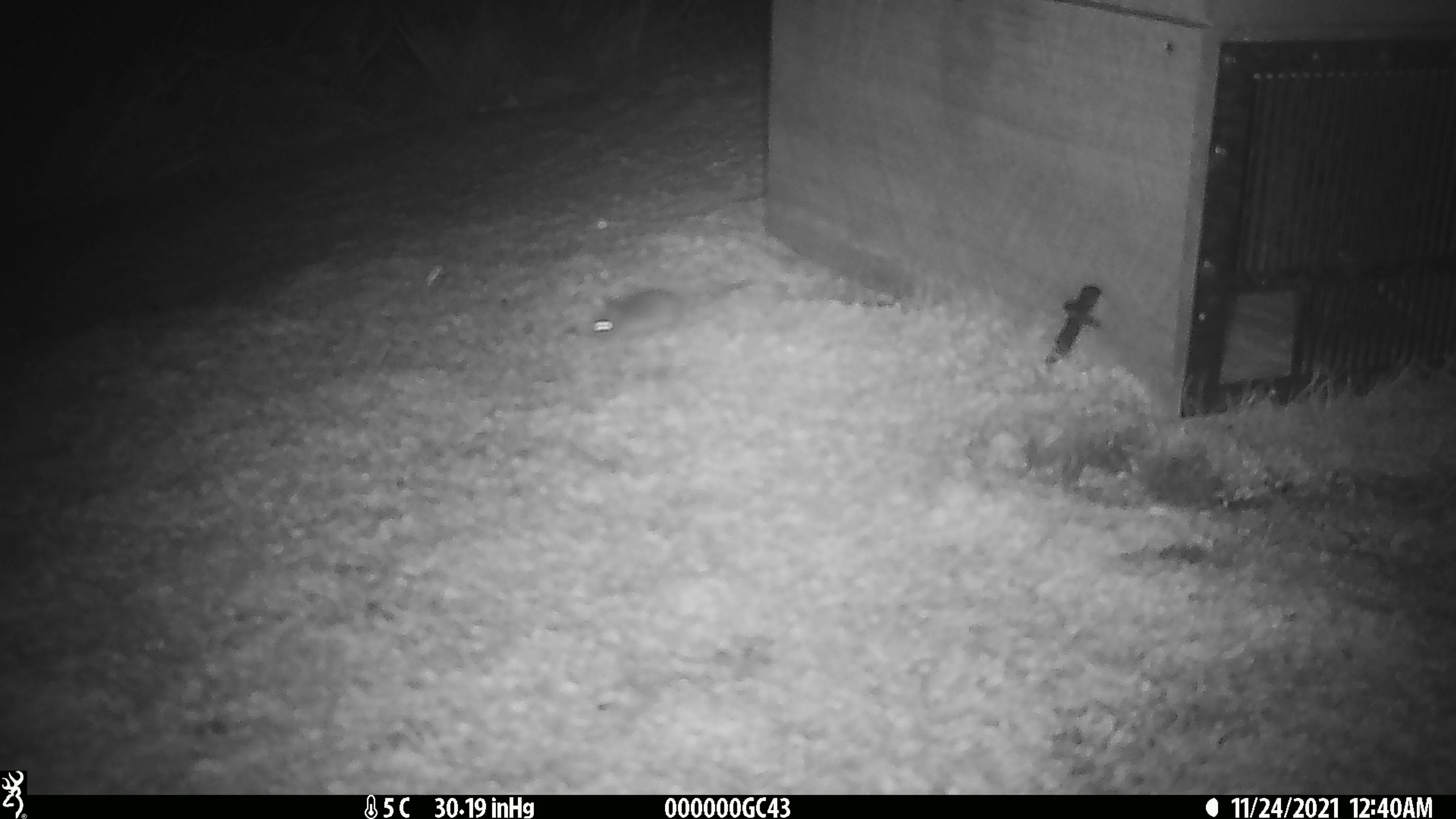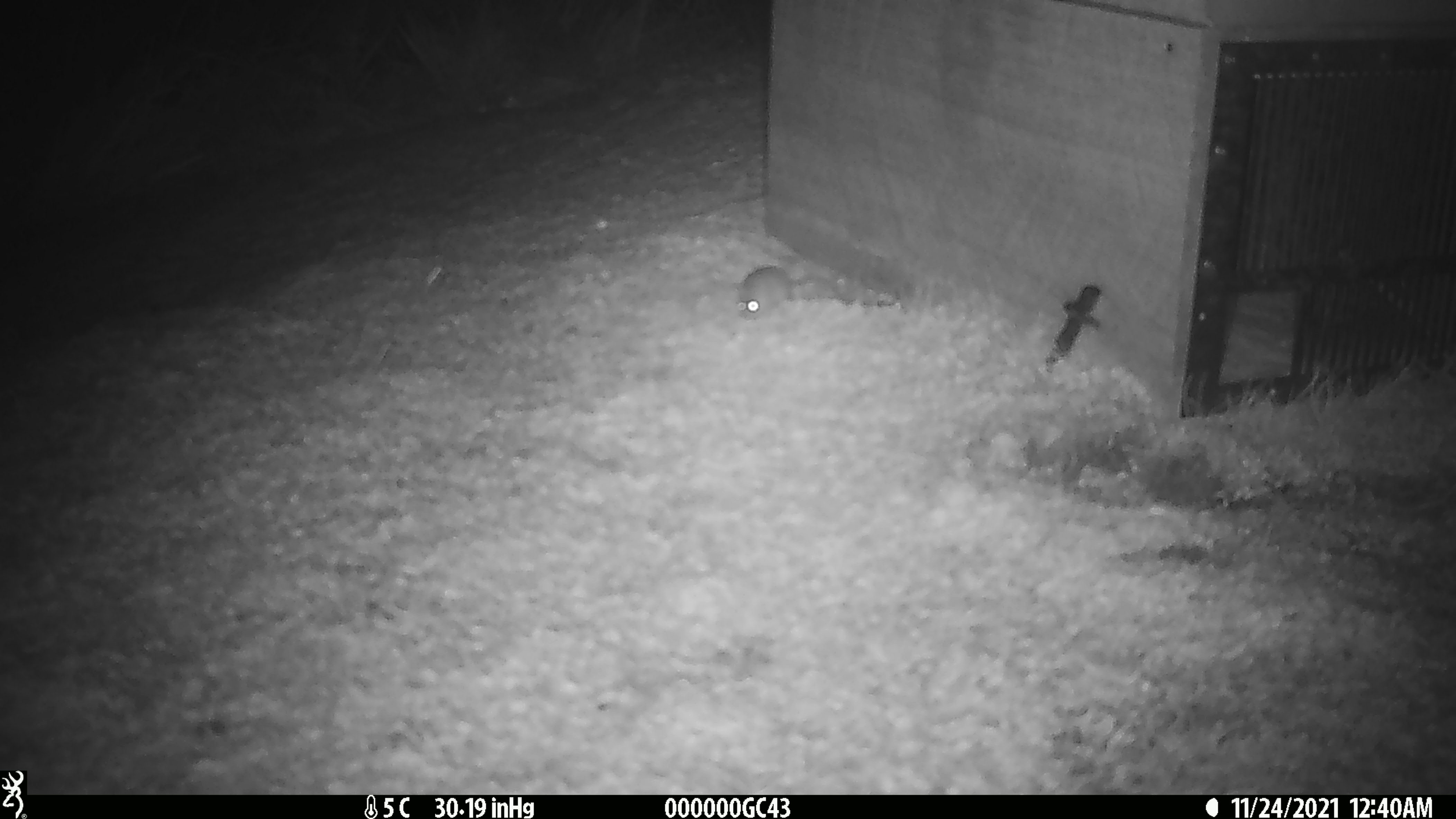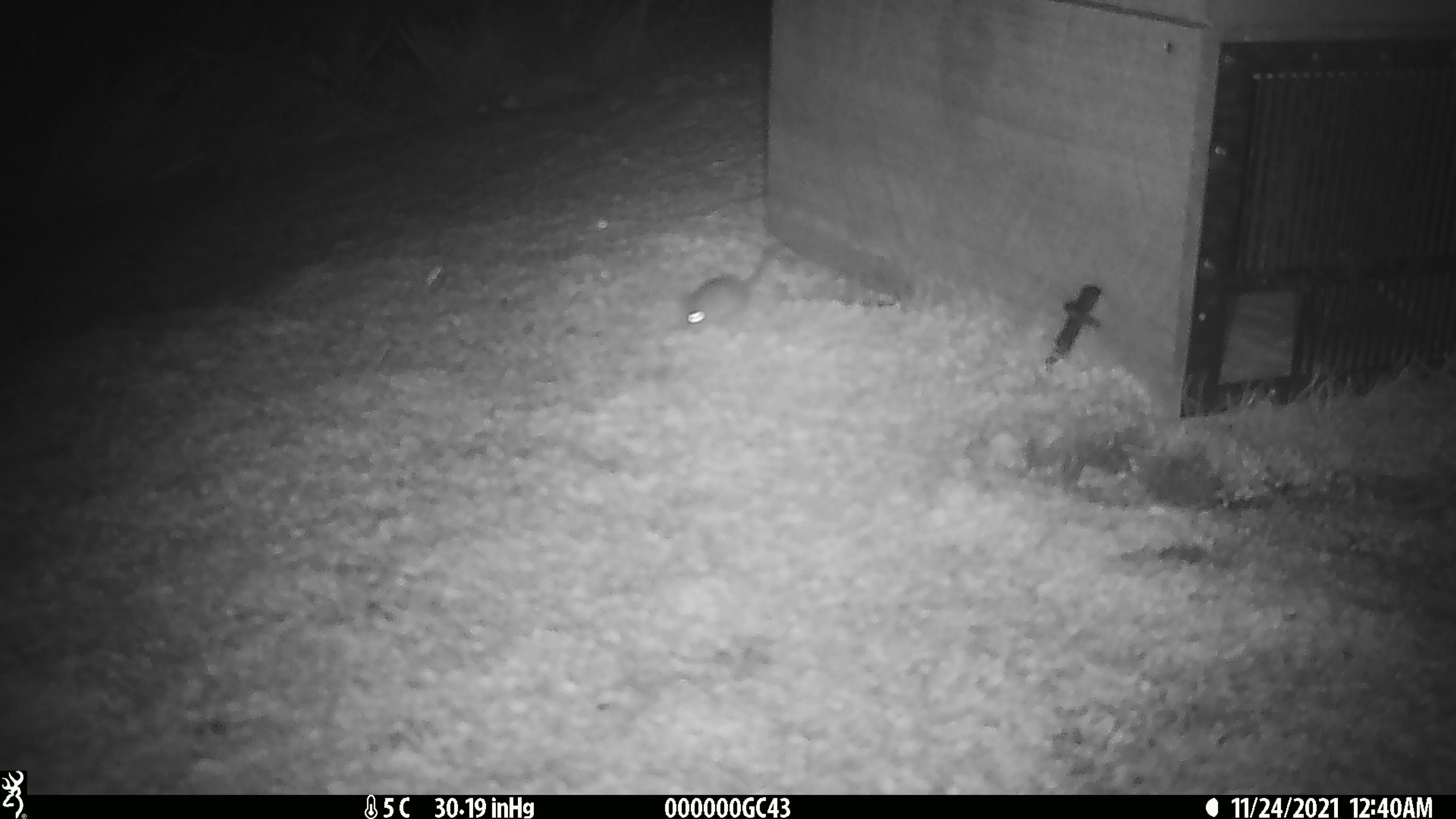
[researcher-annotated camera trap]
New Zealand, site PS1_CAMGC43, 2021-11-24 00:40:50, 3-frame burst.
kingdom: Animalia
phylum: Chordata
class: Mammalia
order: Rodentia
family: Muridae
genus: Mus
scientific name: Mus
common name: mouse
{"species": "mouse (Mus)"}